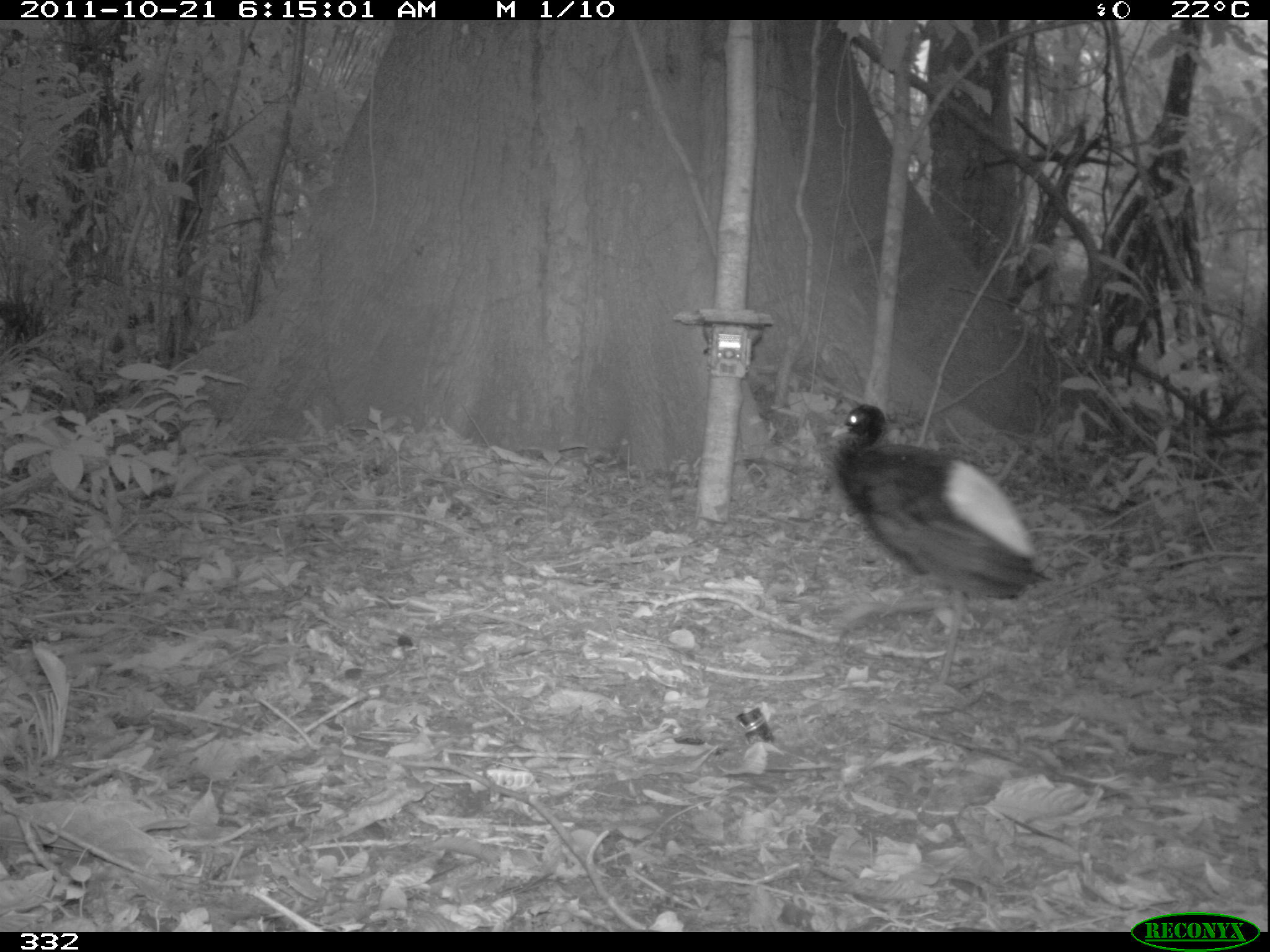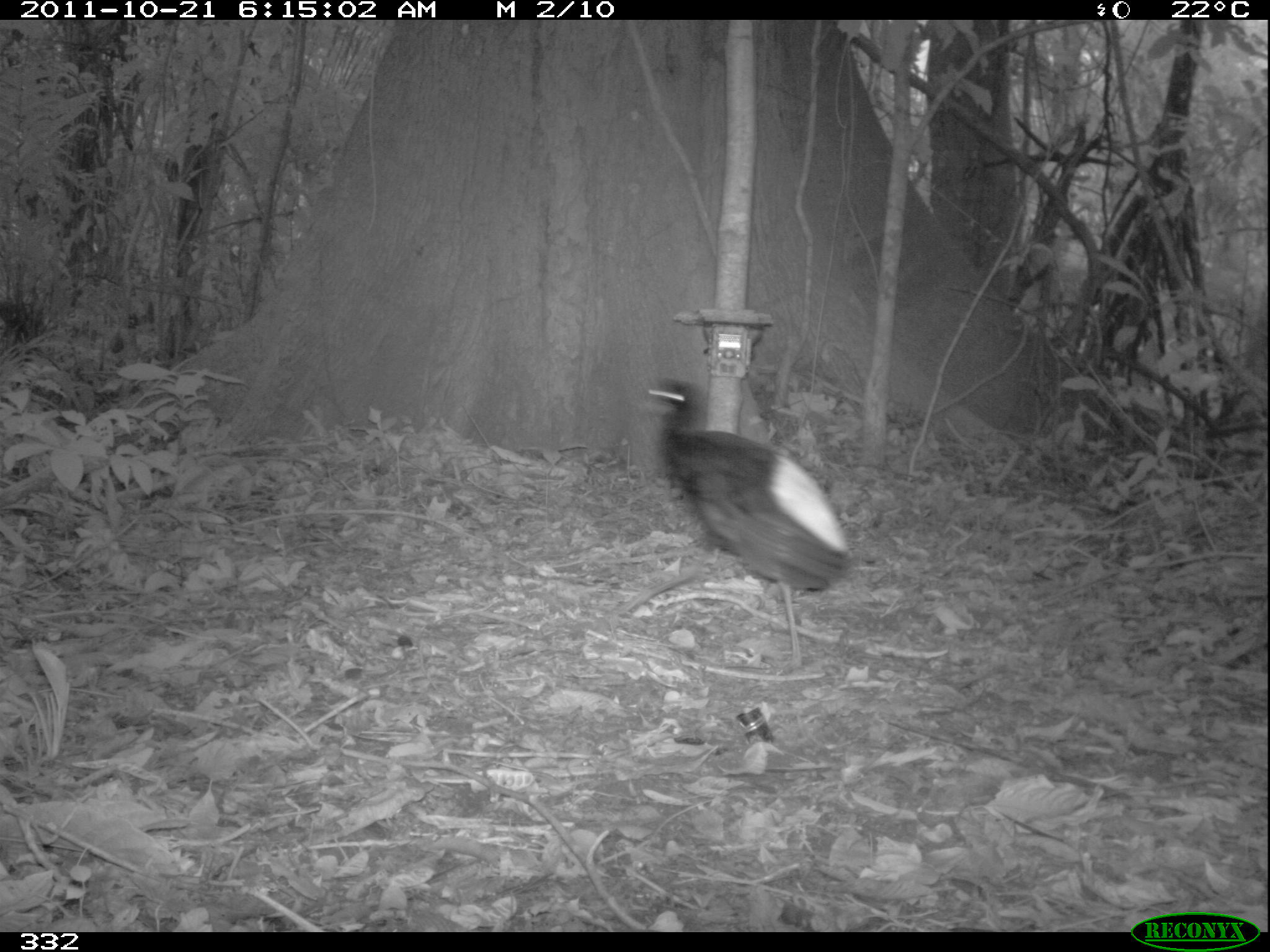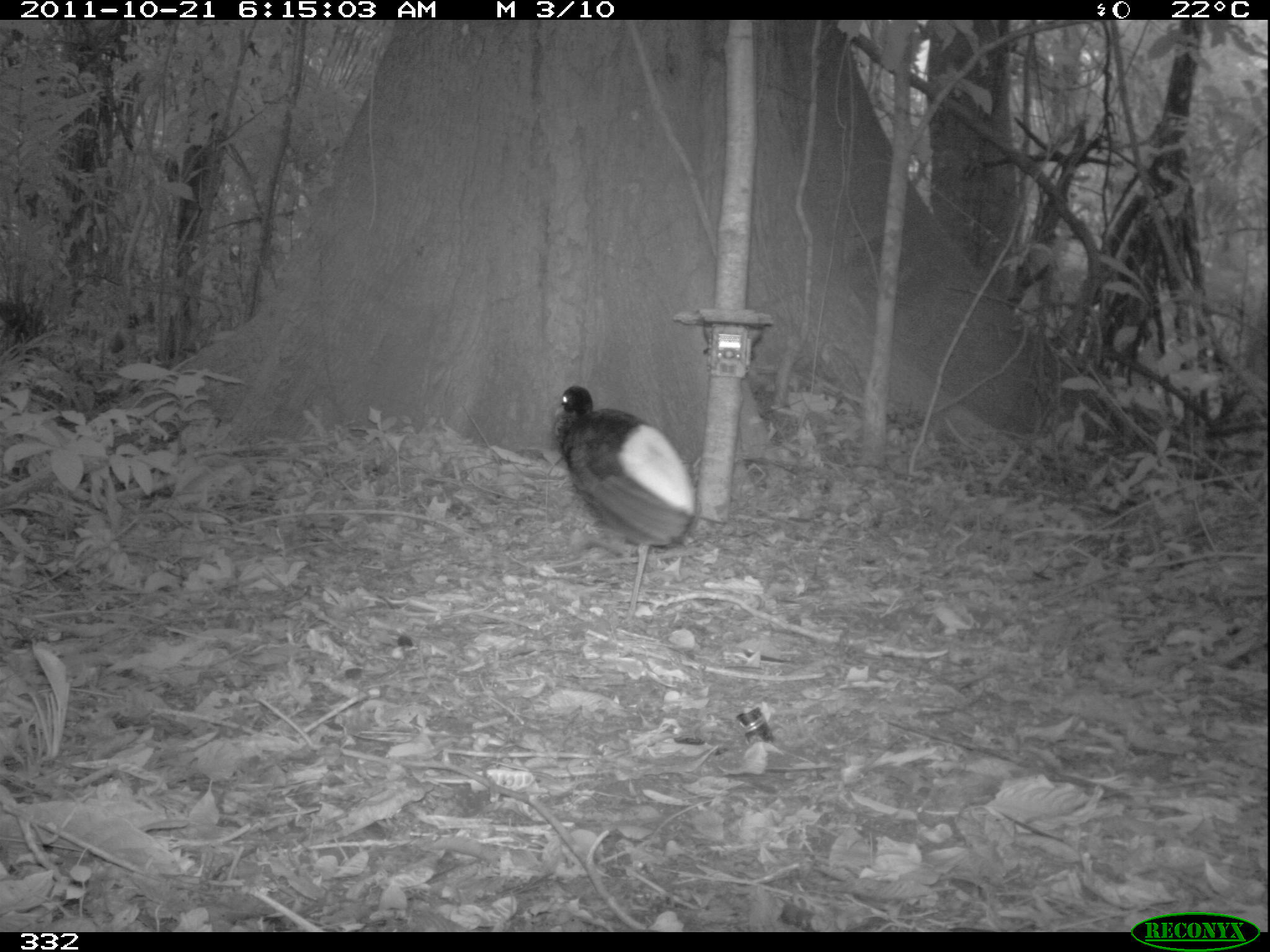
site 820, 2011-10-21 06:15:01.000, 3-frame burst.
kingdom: Animalia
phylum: Chordata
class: Aves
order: Gruiformes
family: Psophiidae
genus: Psophia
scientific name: Psophia leucoptera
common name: pale-winged trumpeter